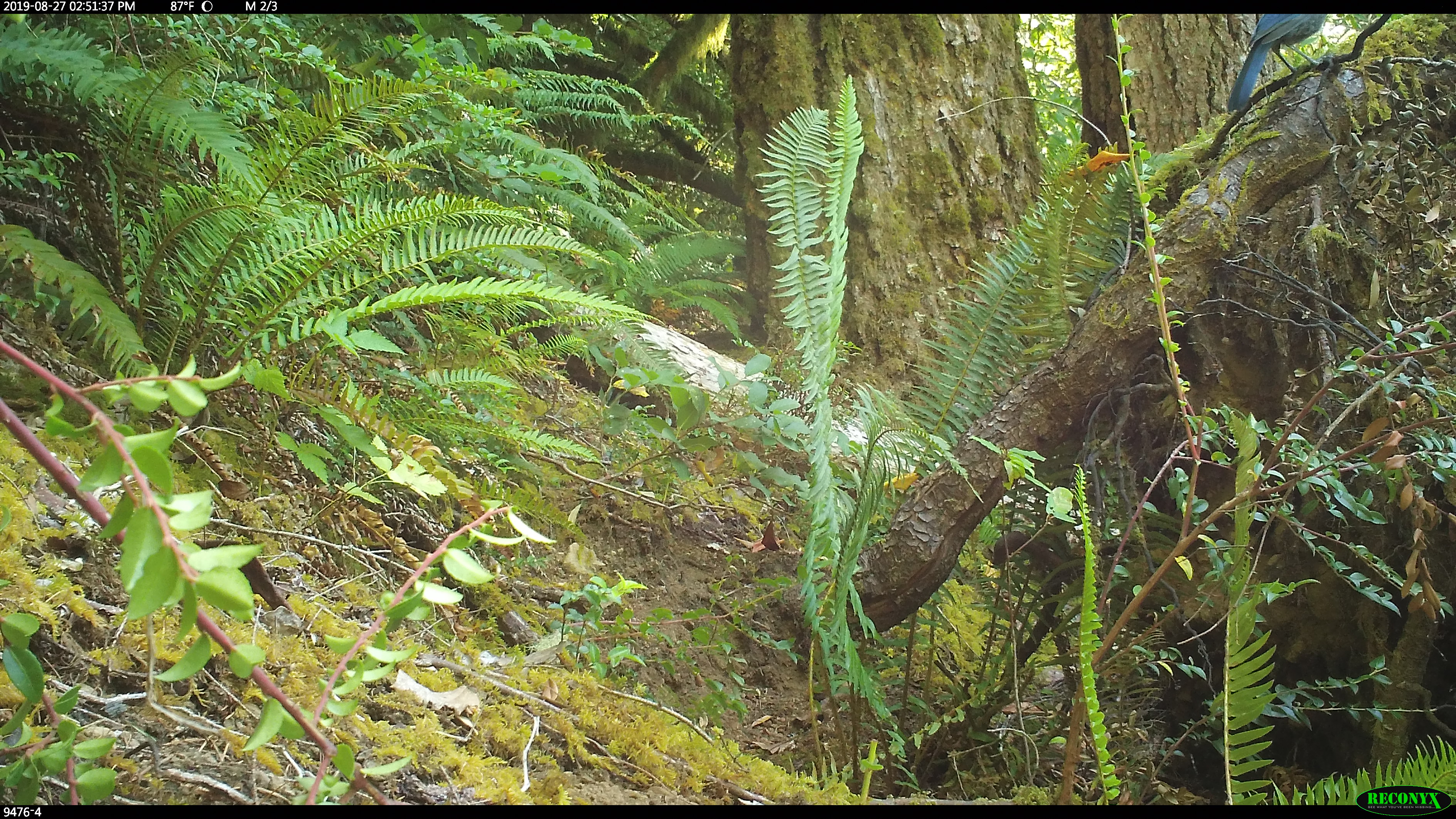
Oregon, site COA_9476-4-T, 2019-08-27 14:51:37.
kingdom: Animalia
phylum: Chordata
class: Aves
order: Passeriformes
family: Corvidae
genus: Cyanocitta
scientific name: Cyanocitta stelleri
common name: steller's jay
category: stellers jay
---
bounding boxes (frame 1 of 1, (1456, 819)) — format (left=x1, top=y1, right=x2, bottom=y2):
stellers jay: (left=1224, top=15, right=1332, bottom=113)